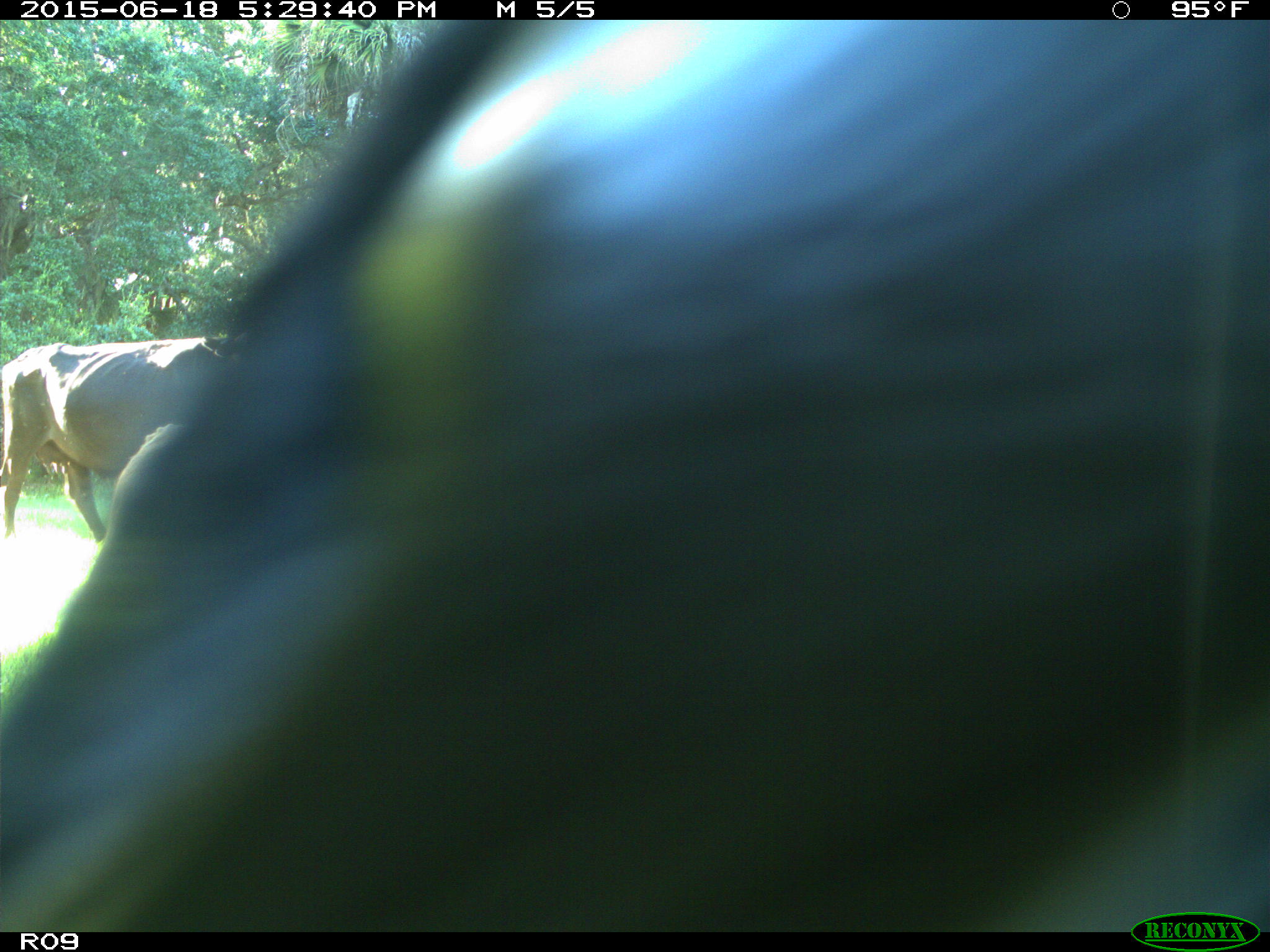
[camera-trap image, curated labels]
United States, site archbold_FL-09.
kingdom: Animalia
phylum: Chordata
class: Mammalia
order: Artiodactyla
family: Bovidae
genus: Bos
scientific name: Bos taurus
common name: domestic cow